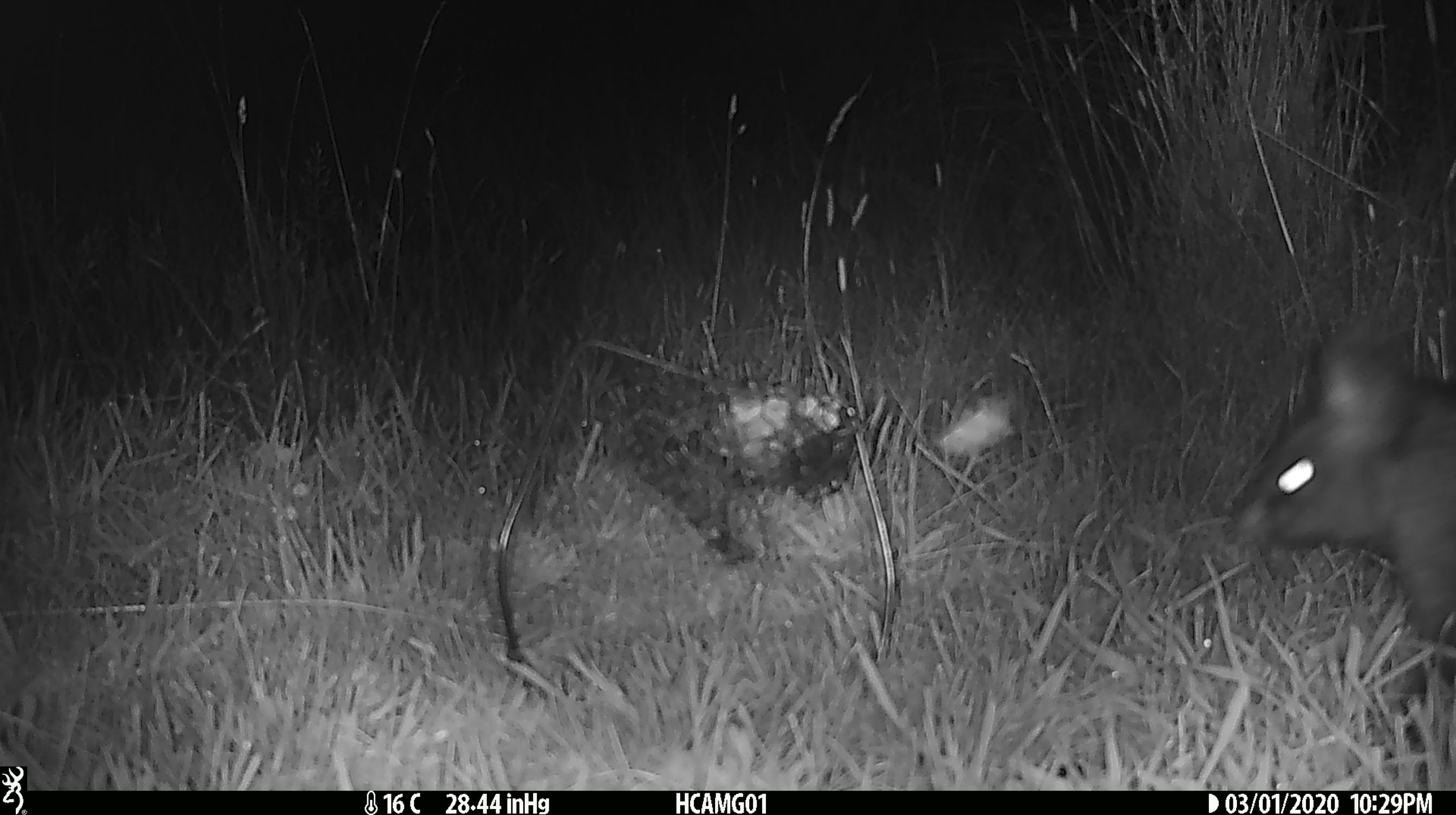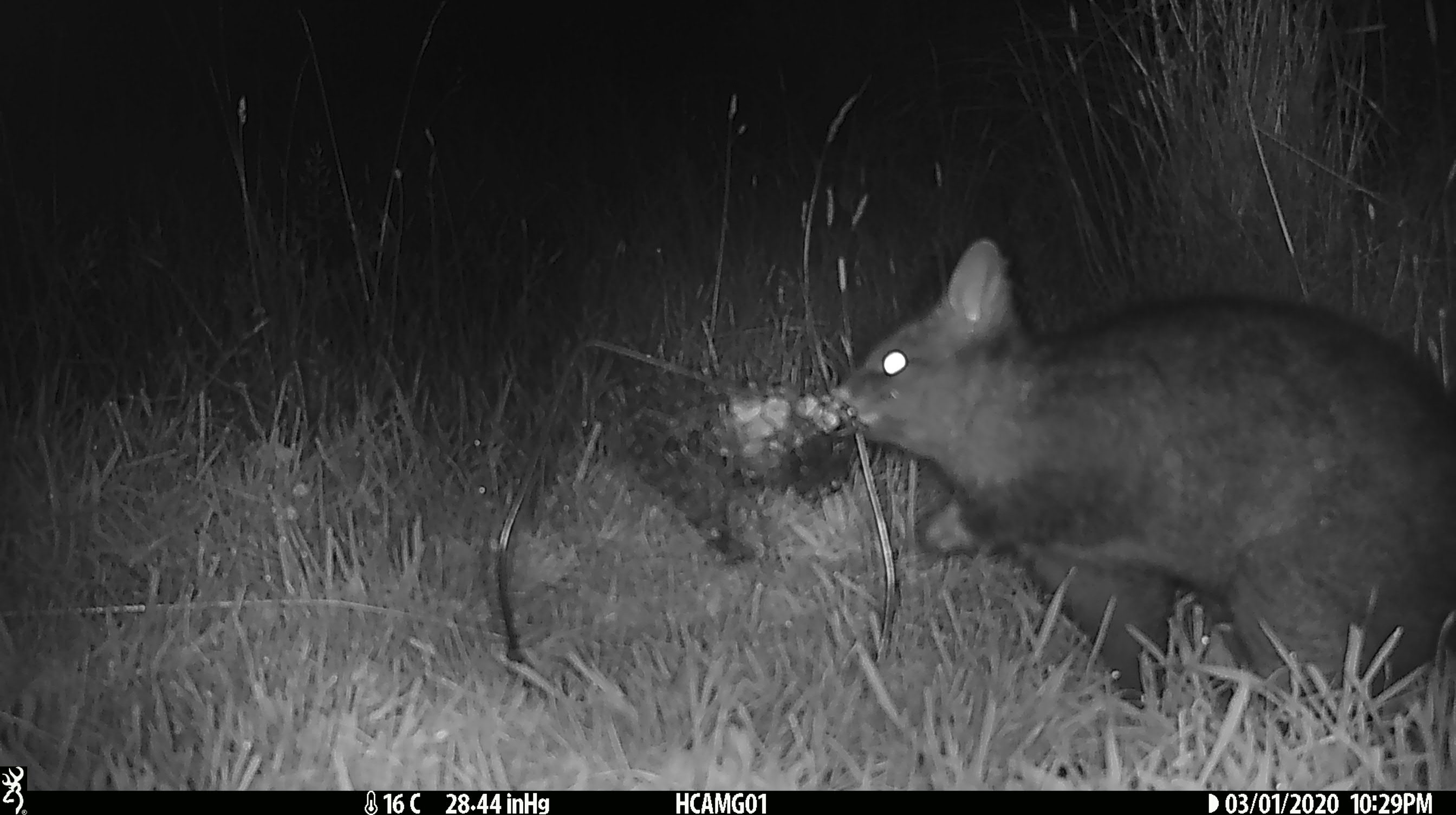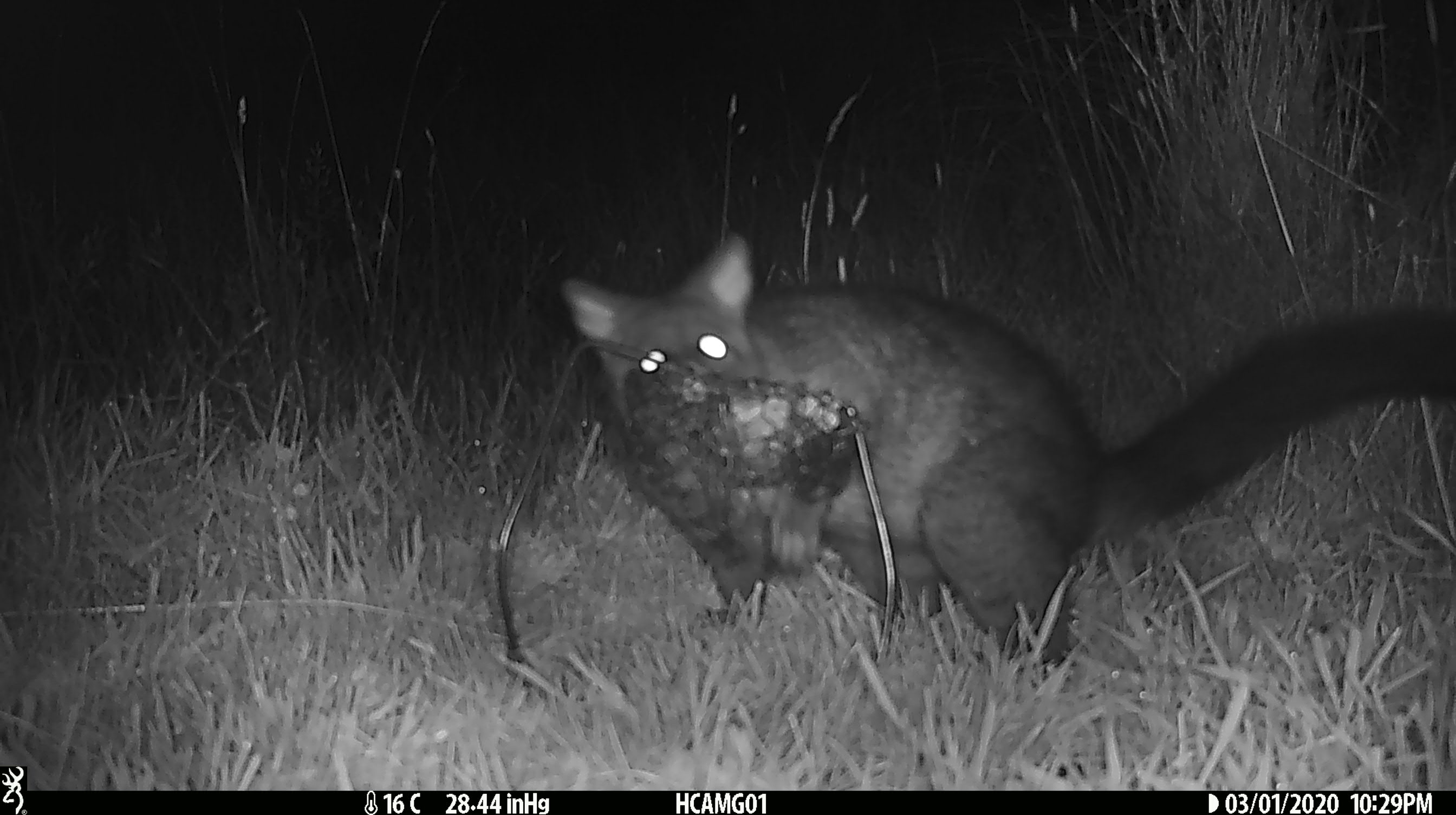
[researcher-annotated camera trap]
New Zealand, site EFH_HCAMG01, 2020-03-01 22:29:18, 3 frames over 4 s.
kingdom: Animalia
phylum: Chordata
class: Mammalia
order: Diprotodontia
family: Phalangeridae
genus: Trichosurus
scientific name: Trichosurus vulpecula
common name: common brushtail possum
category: possum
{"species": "possum (common brushtail possum) (Trichosurus vulpecula)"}